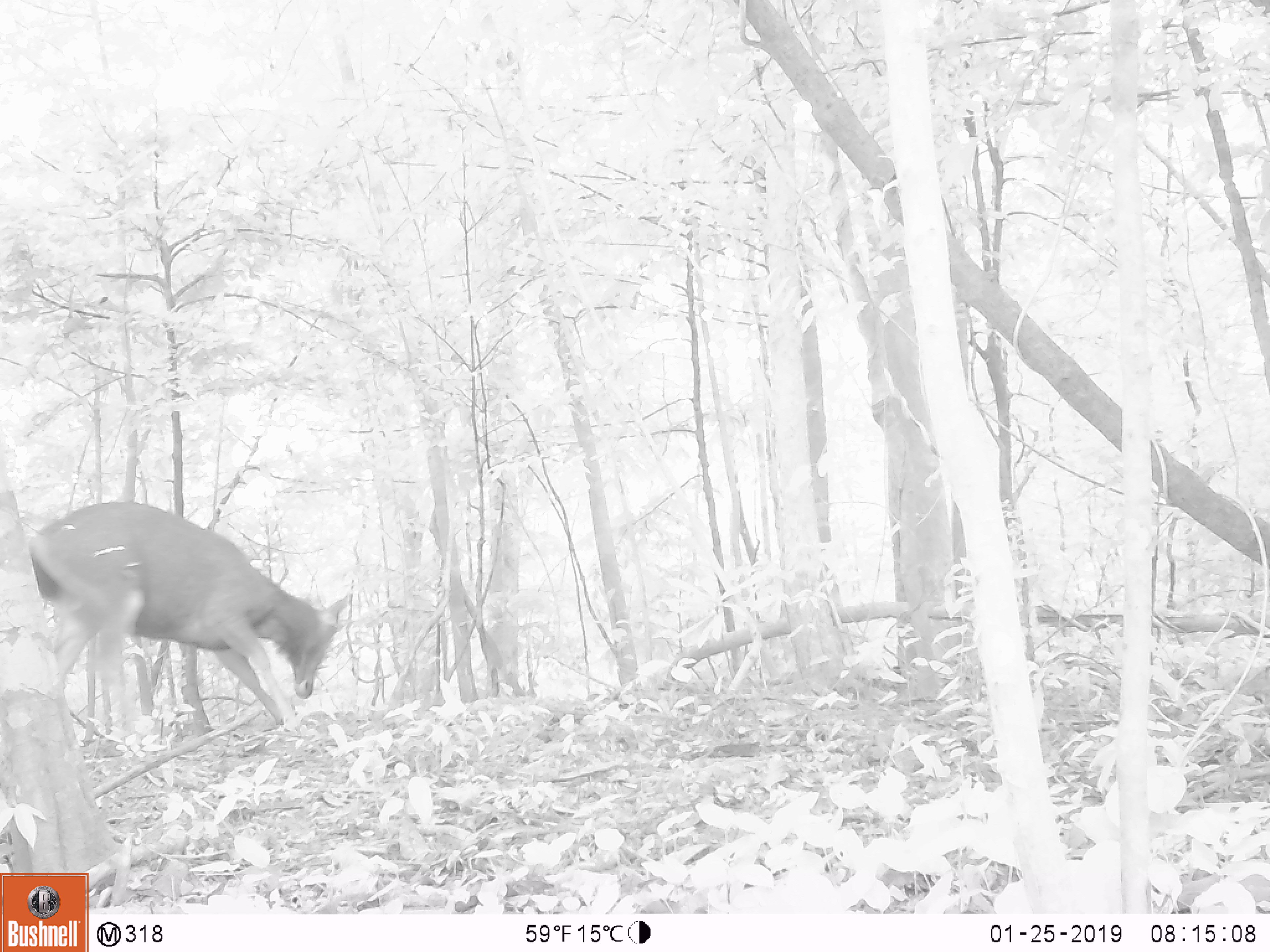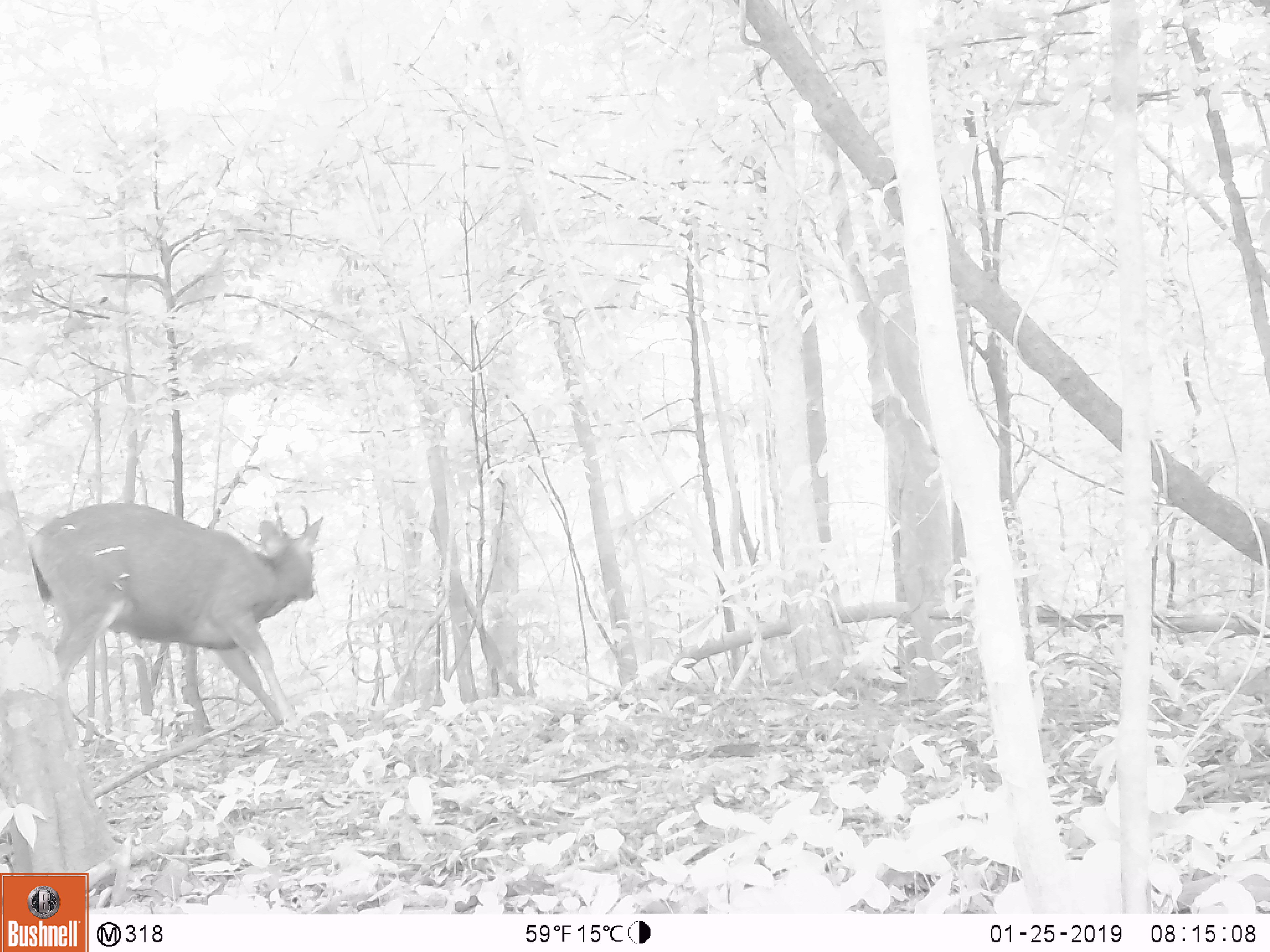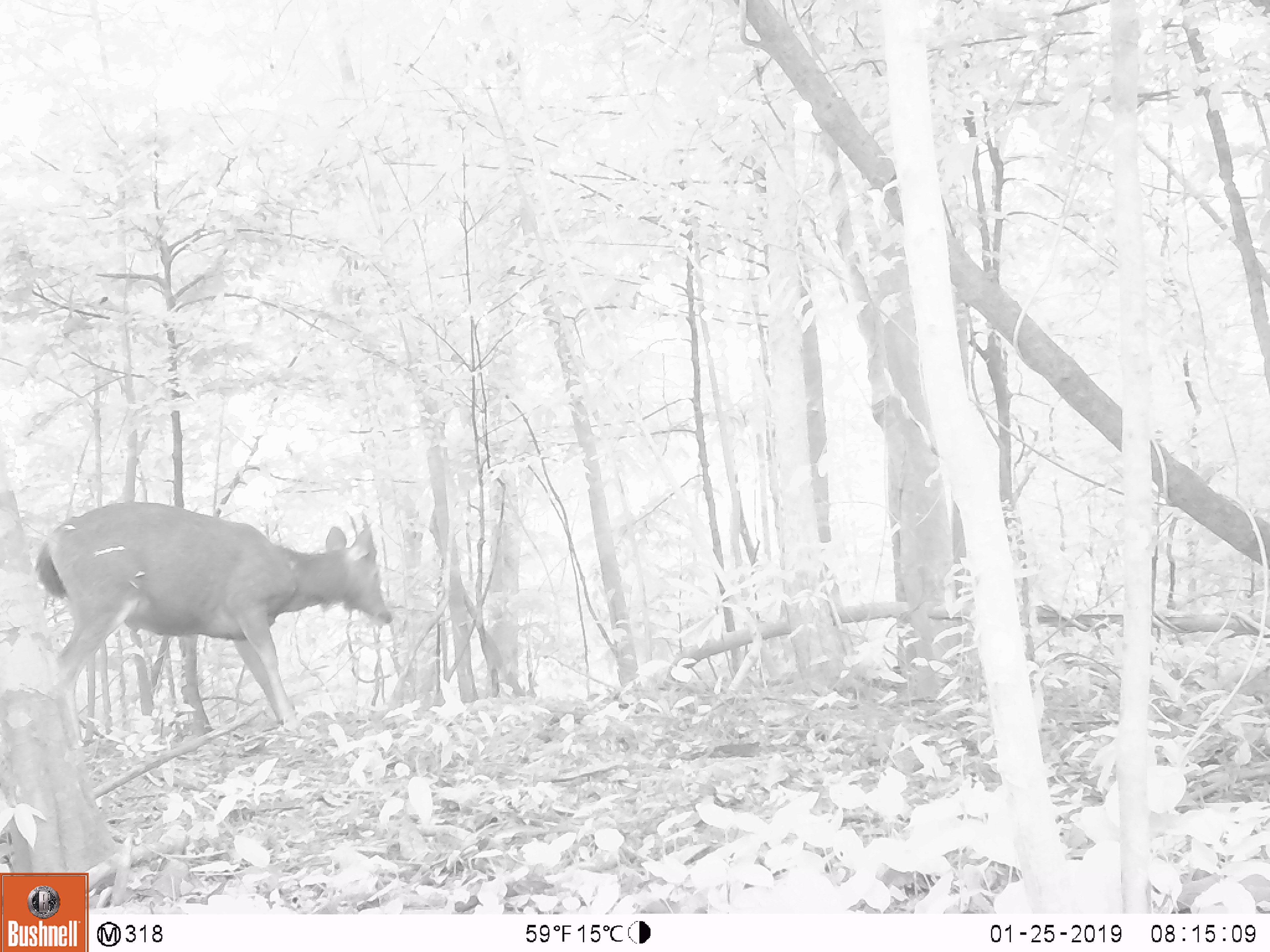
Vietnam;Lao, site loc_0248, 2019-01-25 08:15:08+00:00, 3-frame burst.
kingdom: Animalia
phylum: Chordata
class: Mammalia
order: Artiodactyla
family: Cervidae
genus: Rusa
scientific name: Rusa unicolor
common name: sambar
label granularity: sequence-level